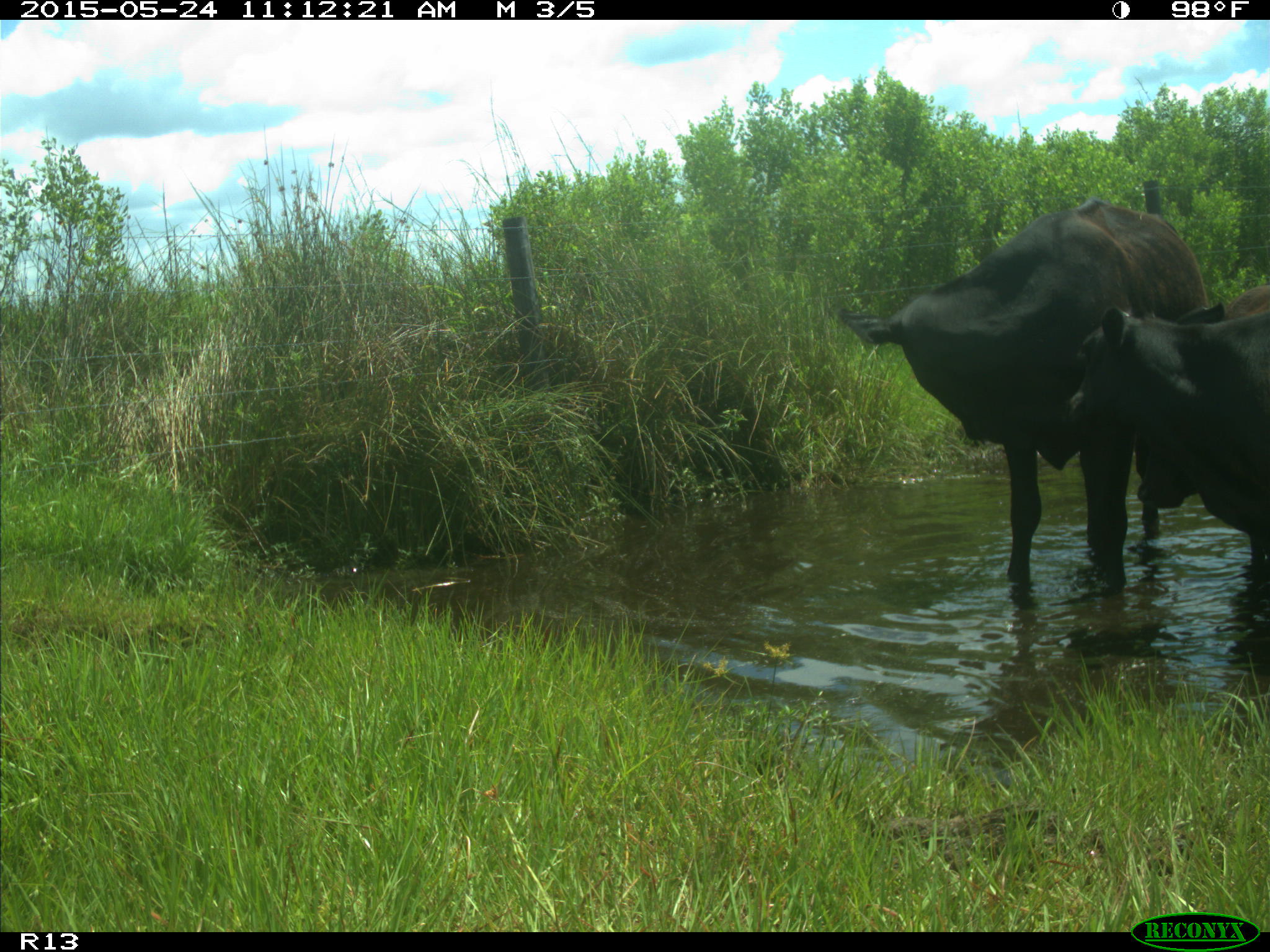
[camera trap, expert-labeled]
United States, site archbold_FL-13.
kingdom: Animalia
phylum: Chordata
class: Mammalia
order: Artiodactyla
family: Bovidae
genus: Bos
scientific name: Bos taurus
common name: domestic cow